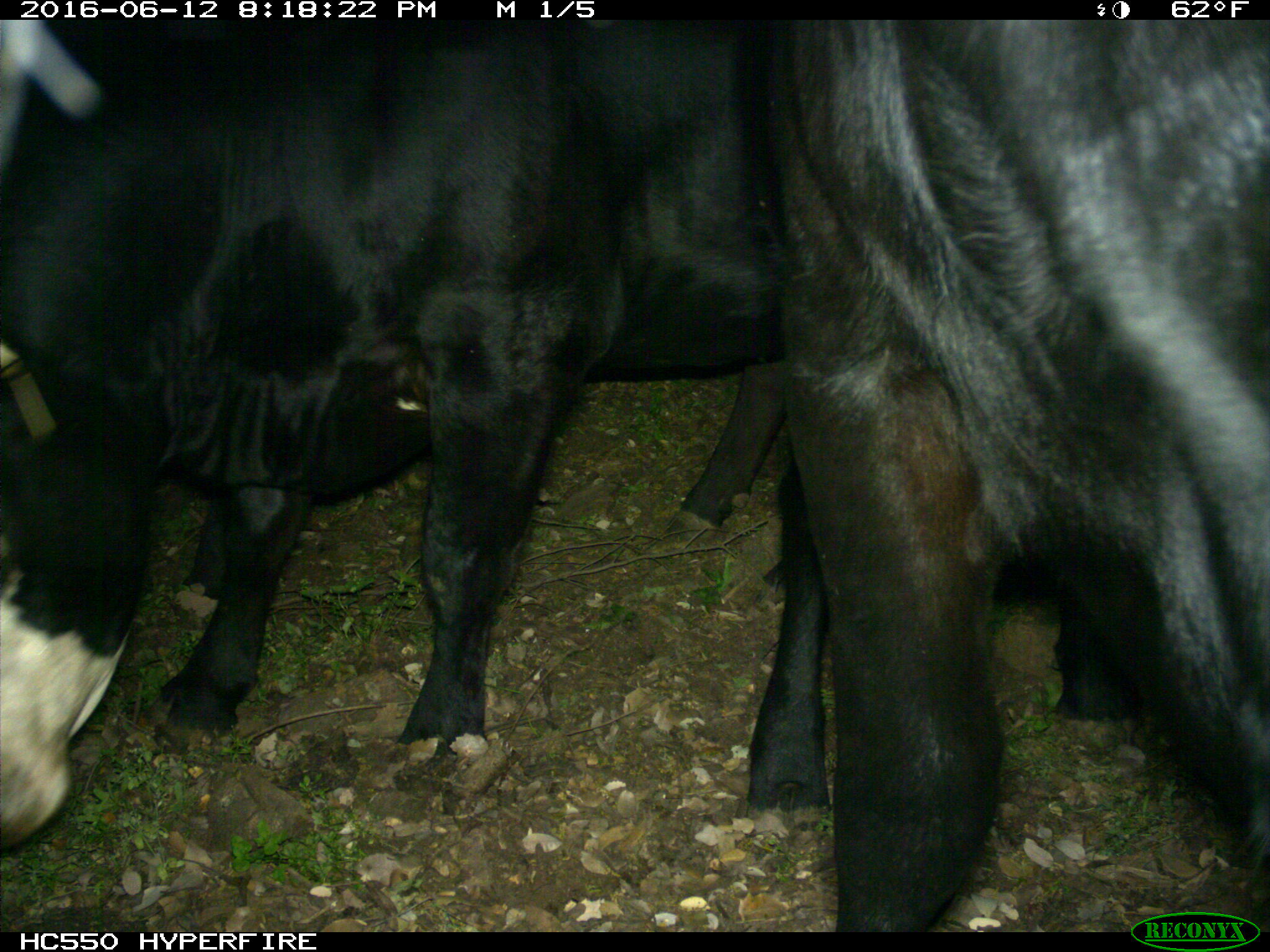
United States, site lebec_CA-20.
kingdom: Animalia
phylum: Chordata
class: Mammalia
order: Artiodactyla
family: Bovidae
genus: Bos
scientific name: Bos taurus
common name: domestic cow